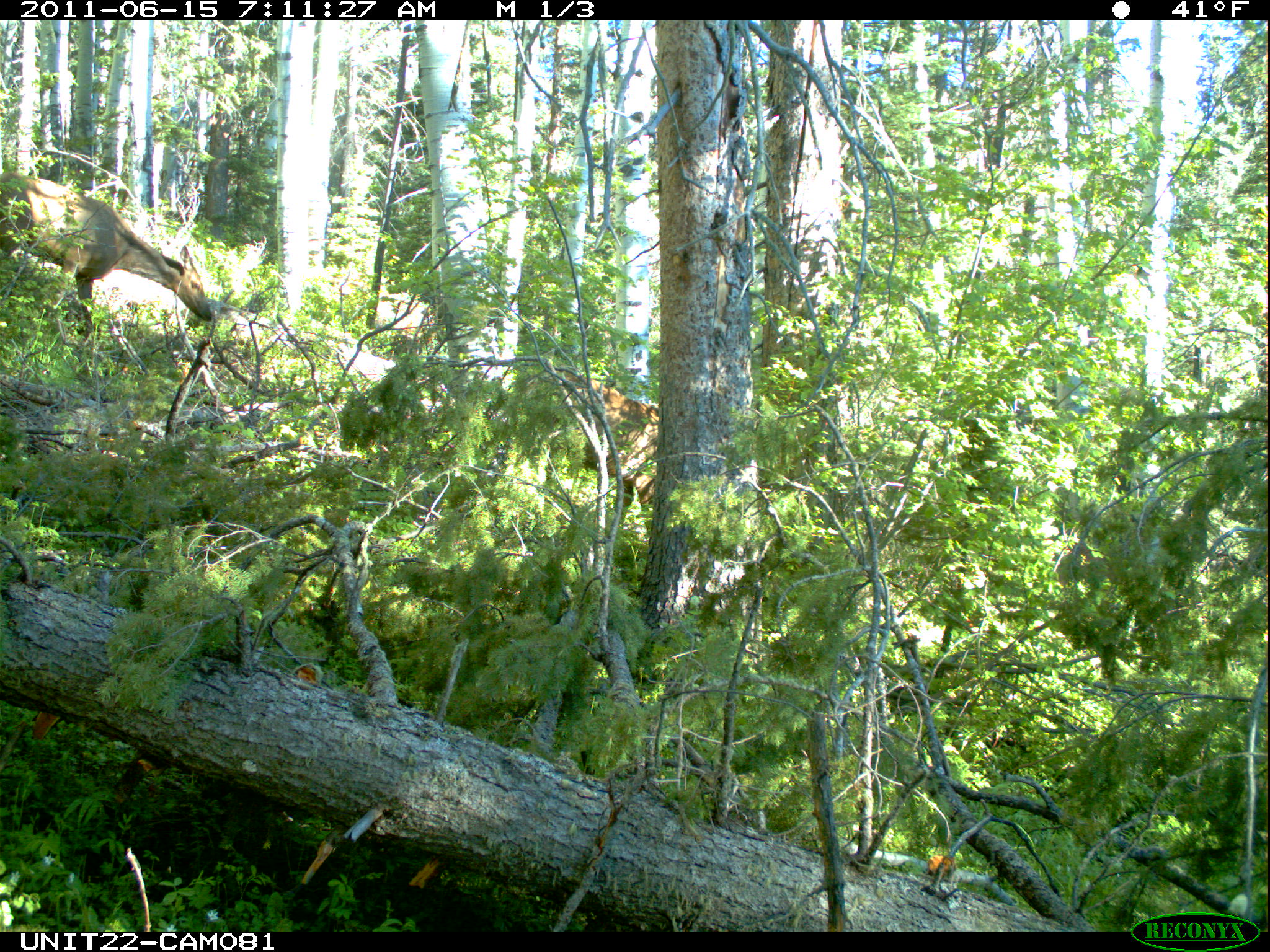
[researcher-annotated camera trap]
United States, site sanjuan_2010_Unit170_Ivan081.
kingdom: Animalia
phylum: Chordata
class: Mammalia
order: Artiodactyla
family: Cervidae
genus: Cervus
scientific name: Cervus elaphus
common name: red deer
Cervus elaphus (red deer).